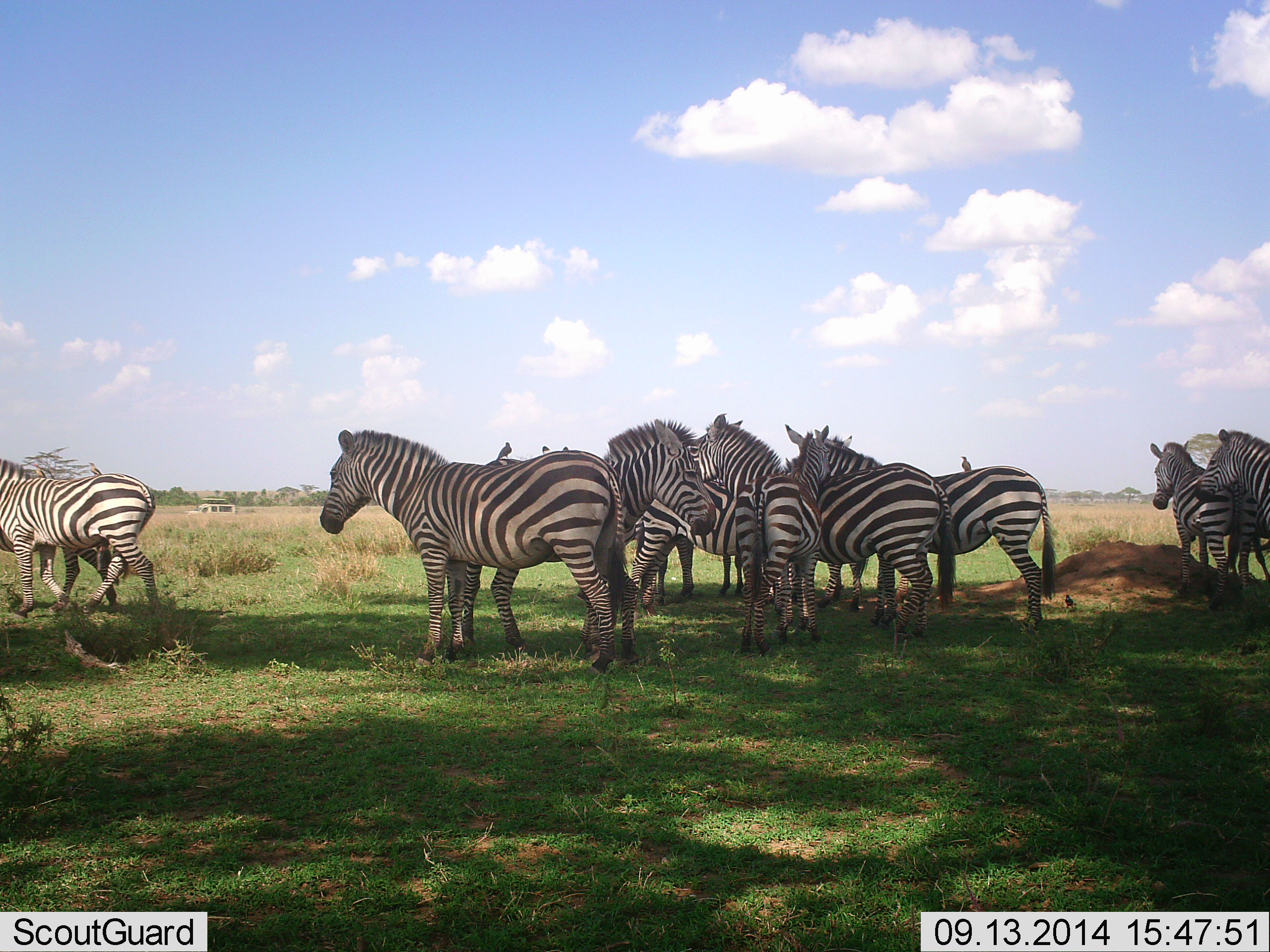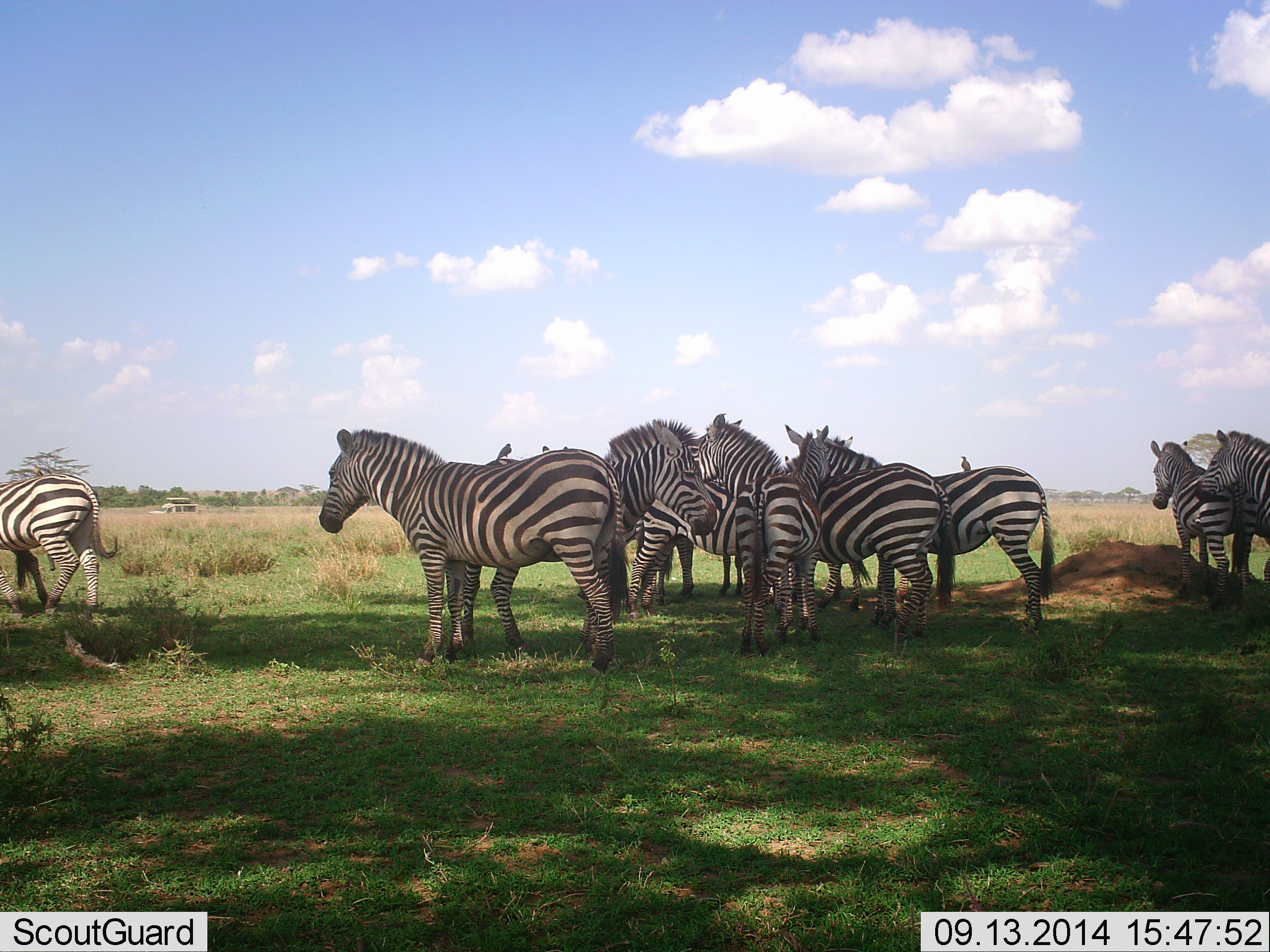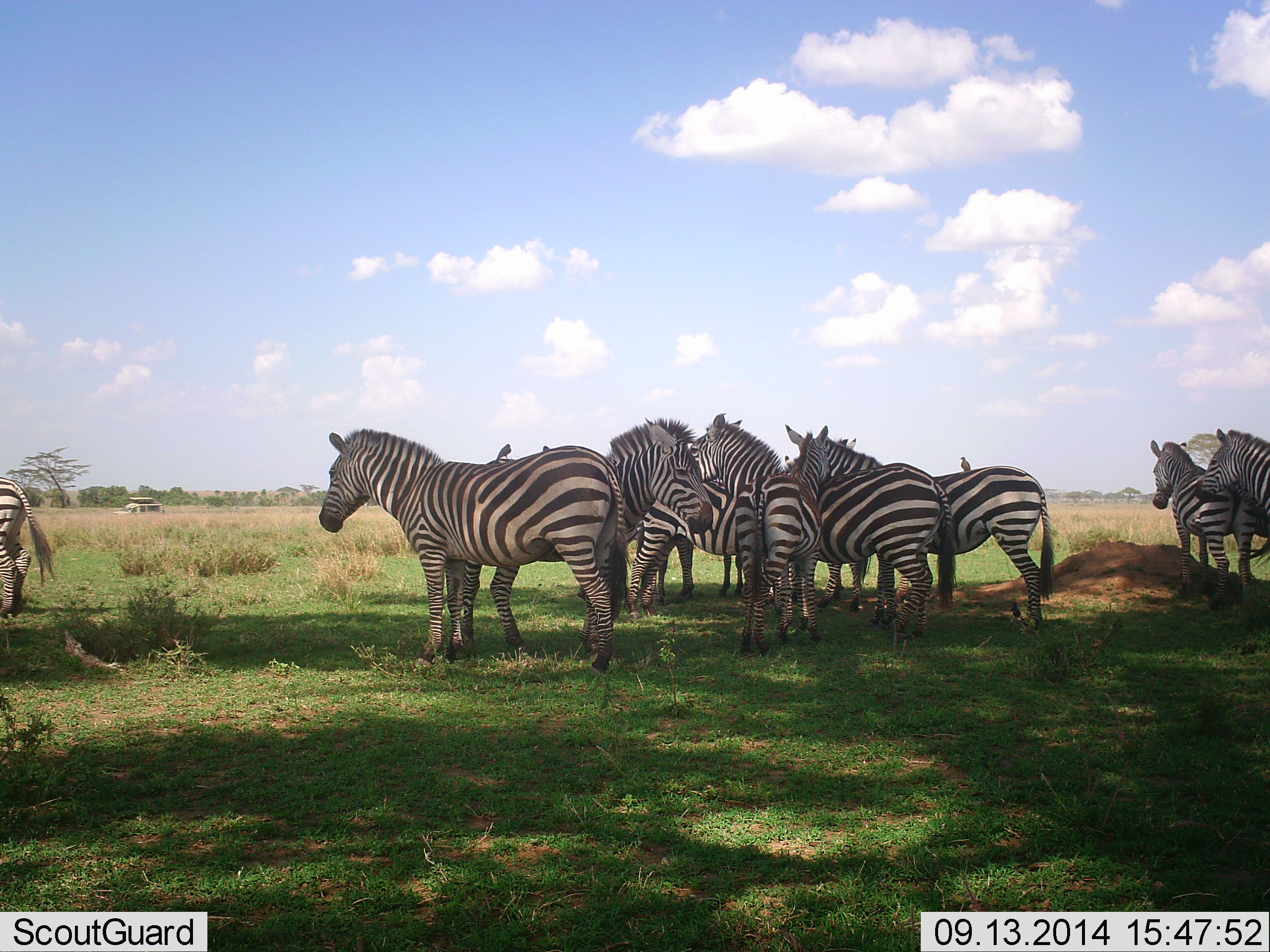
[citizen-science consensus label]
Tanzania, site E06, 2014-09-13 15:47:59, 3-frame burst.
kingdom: Animalia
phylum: Chordata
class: Mammalia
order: Perissodactyla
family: Equidae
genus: Equus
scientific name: Equus quagga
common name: plains zebra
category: zebra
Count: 11-50.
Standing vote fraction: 88%.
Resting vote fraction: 19%.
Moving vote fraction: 38%.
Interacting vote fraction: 12%.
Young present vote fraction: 6%.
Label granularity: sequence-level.